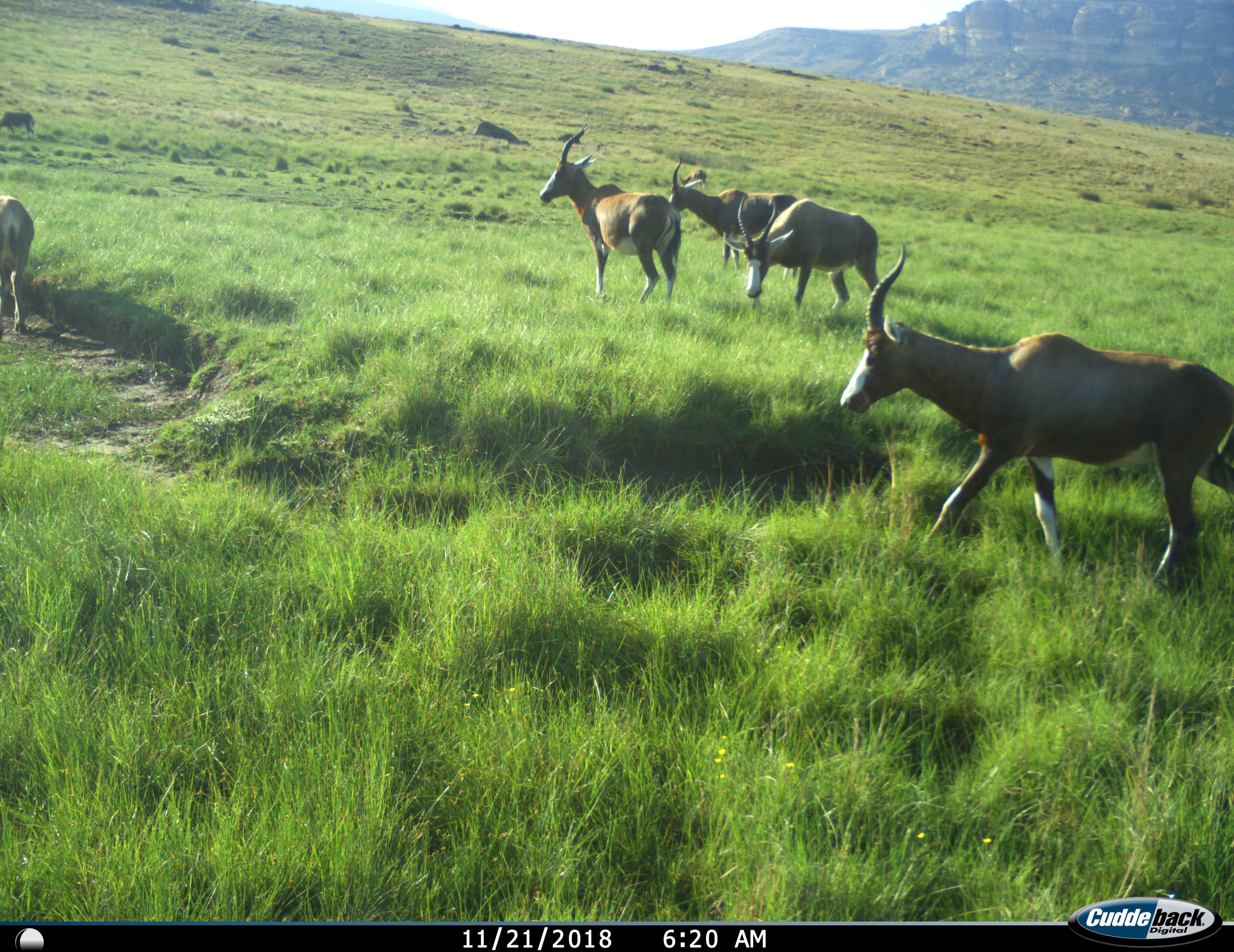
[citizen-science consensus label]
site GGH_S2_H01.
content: unidentified animal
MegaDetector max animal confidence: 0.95